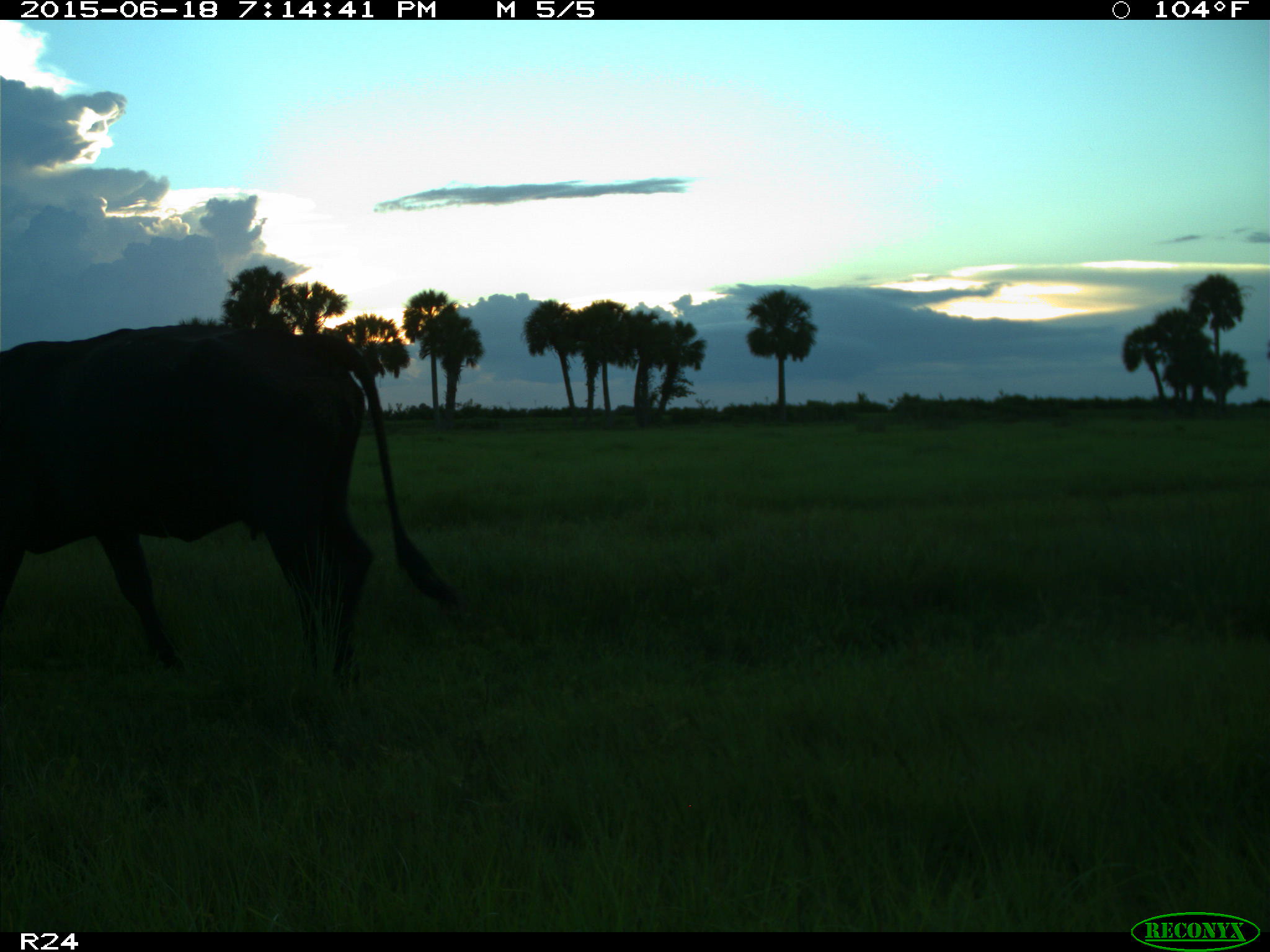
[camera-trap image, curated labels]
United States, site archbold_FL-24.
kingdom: Animalia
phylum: Chordata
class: Mammalia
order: Artiodactyla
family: Bovidae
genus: Bos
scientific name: Bos taurus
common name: domestic cow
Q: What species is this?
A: Bos taurus (domestic cow).